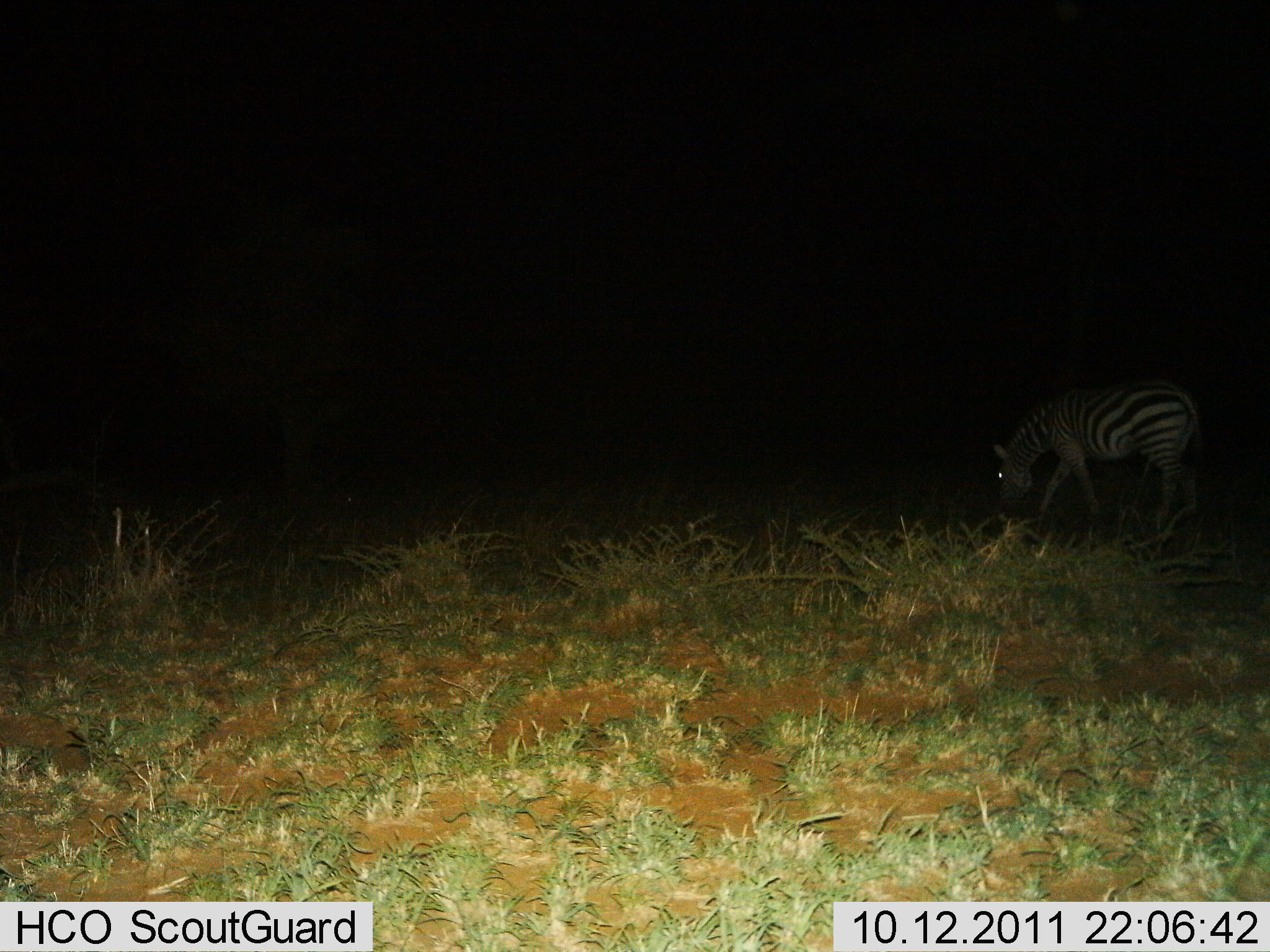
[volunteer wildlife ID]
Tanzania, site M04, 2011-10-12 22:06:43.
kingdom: Animalia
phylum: Chordata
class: Mammalia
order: Perissodactyla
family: Equidae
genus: Equus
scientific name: Equus quagga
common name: plains zebra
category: zebra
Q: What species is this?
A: Zebra (plains zebra) (Equus quagga).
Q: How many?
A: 1.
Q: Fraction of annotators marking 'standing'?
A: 25%.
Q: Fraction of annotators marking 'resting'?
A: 0%.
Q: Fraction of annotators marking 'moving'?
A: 0%.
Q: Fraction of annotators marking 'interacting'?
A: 0%.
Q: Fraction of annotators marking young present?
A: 0%.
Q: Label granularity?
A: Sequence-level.